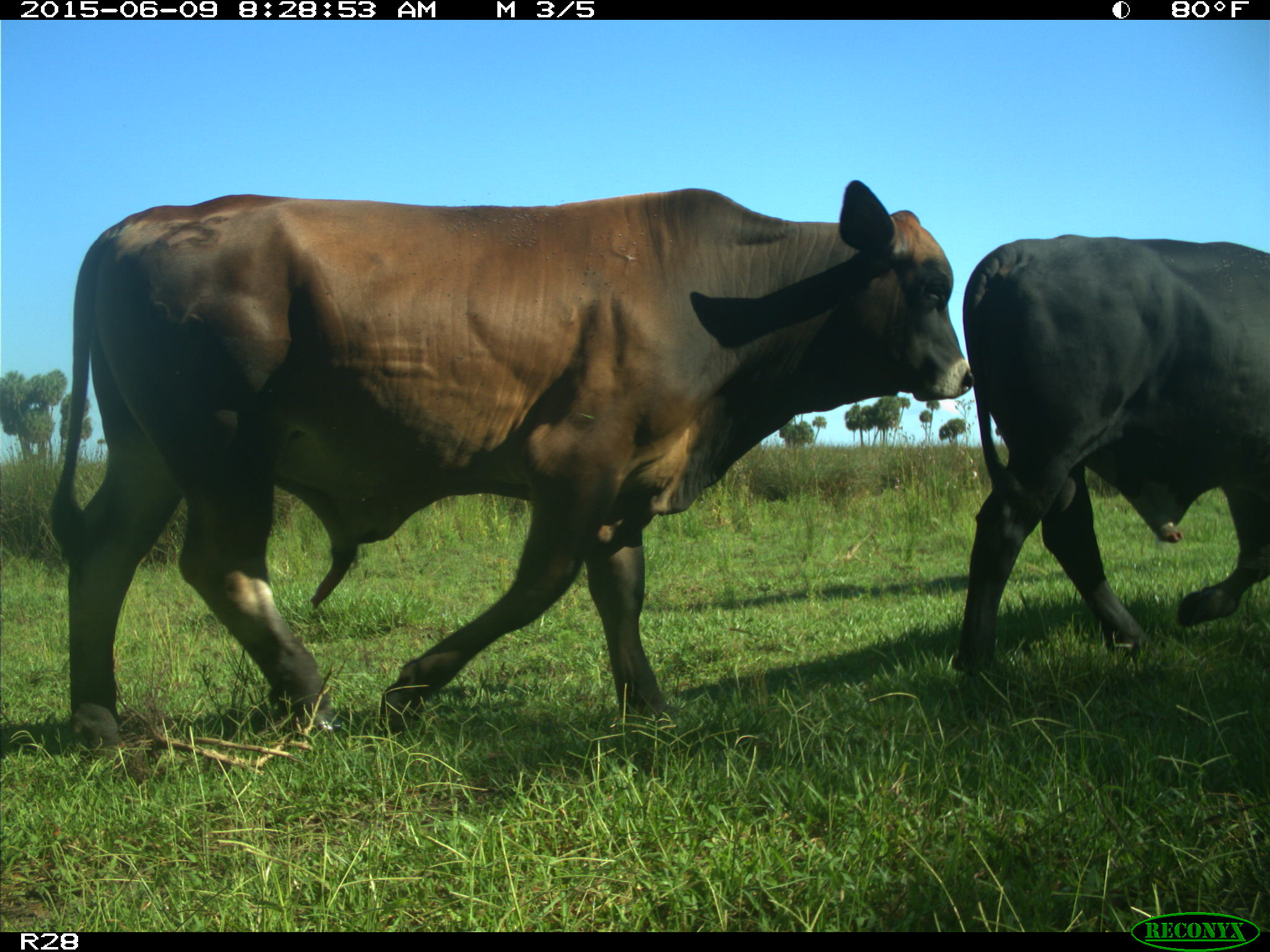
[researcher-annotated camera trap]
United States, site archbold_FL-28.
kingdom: Animalia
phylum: Chordata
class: Mammalia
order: Artiodactyla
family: Bovidae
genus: Bos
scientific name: Bos taurus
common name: domestic cow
Bos taurus (domestic cow).